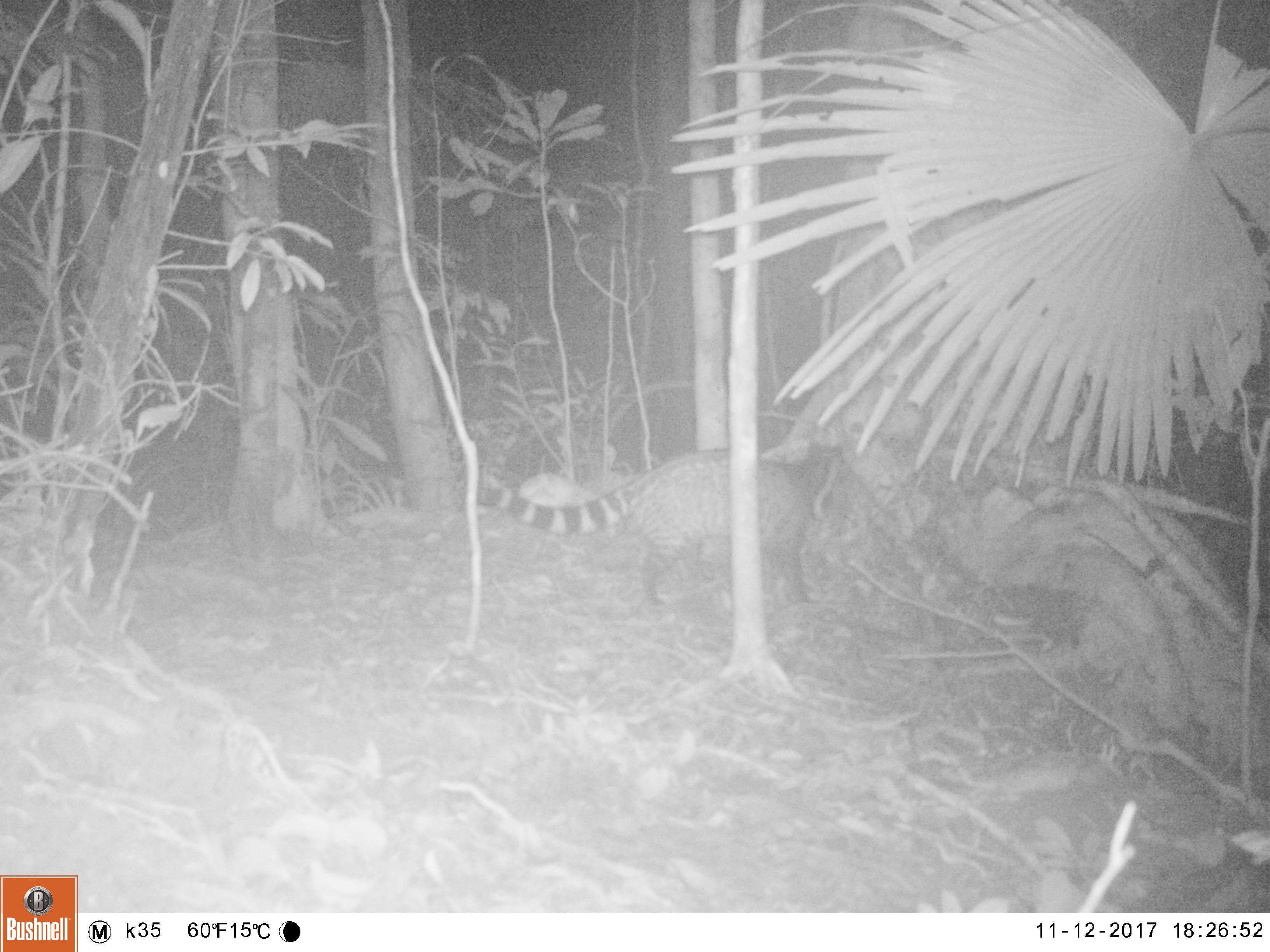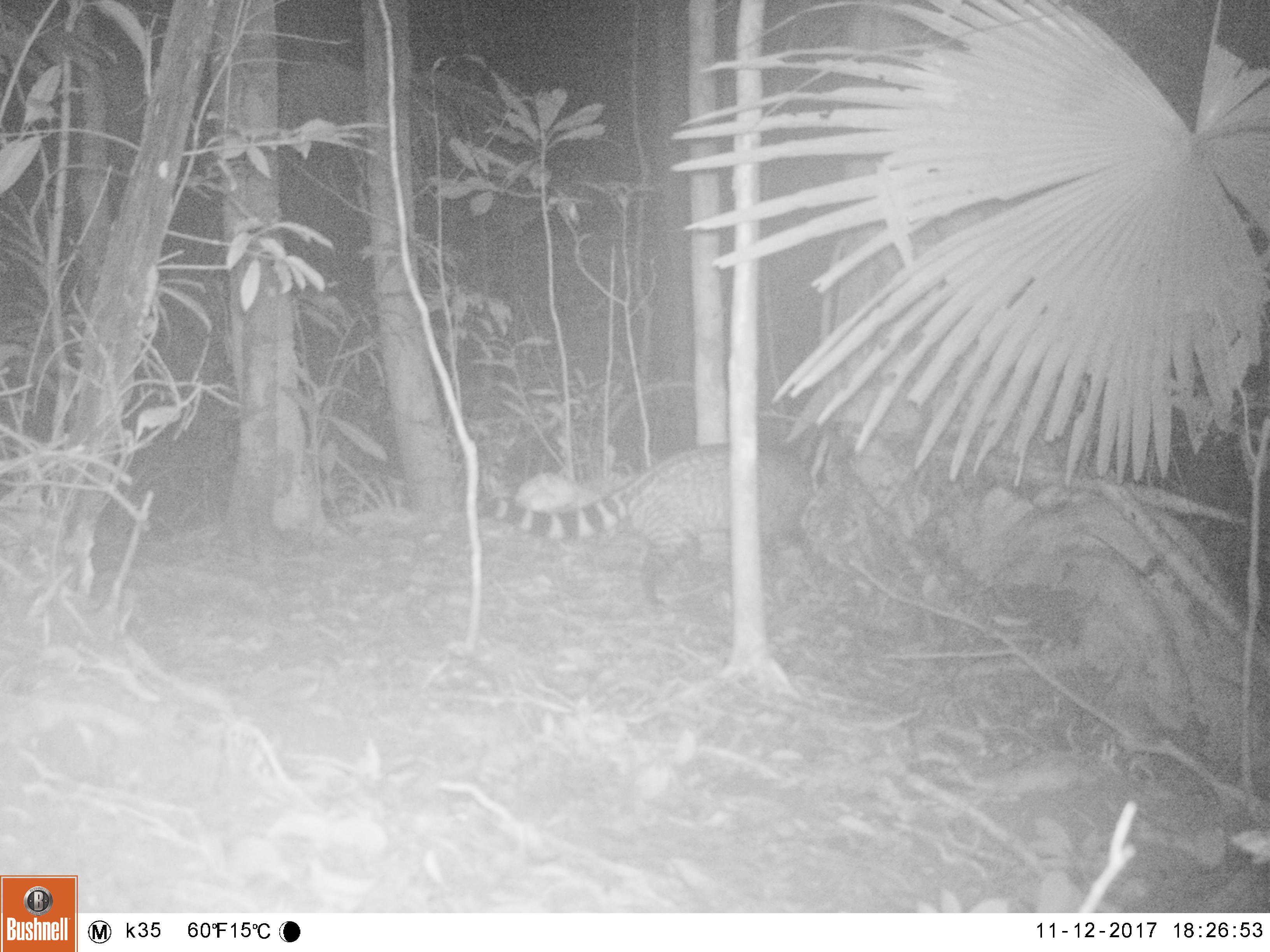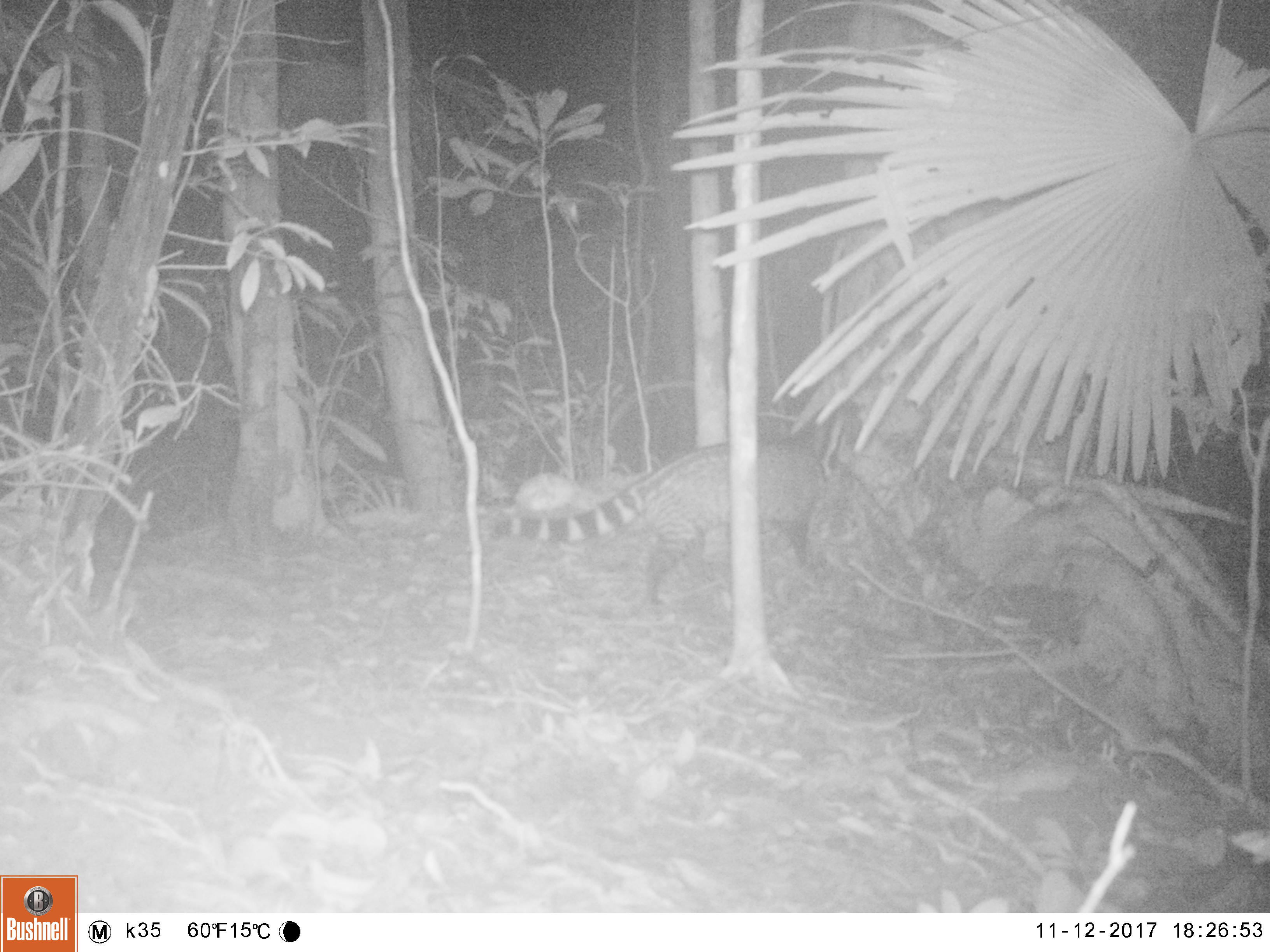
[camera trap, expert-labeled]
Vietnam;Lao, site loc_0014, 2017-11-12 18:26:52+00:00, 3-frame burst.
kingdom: Animalia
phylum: Chordata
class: Mammalia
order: Carnivora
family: Viverridae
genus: Viverra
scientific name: Viverra zibetha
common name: large indian civet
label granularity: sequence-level